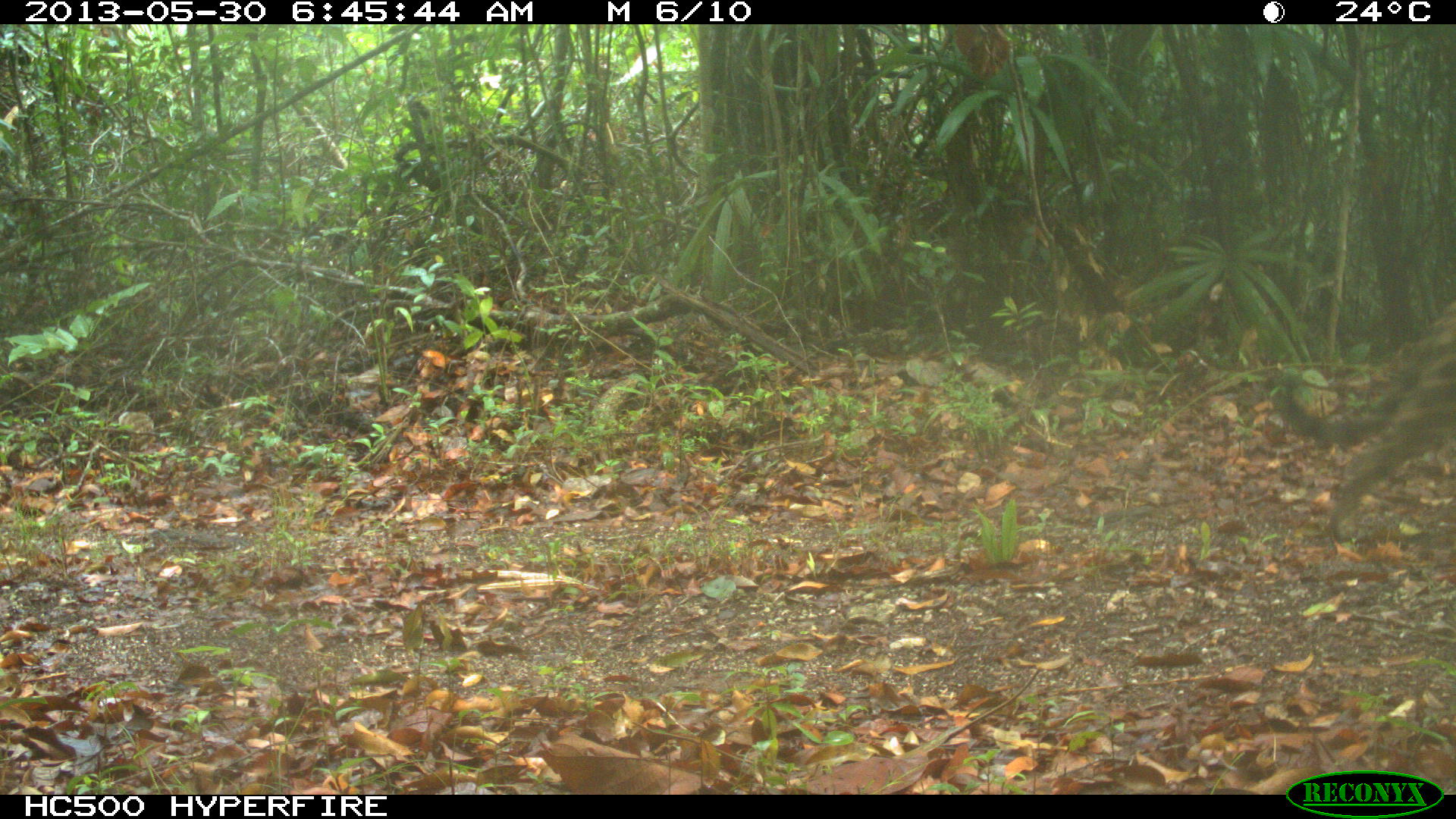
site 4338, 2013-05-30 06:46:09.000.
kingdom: Animalia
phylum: Chordata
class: Mammalia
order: Carnivora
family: Felidae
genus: Panthera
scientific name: Panthera onca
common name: jaguar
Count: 1.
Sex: female.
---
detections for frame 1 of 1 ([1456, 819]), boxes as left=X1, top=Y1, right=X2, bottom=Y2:
panthera onca: left=1261, top=291, right=1456, bottom=544